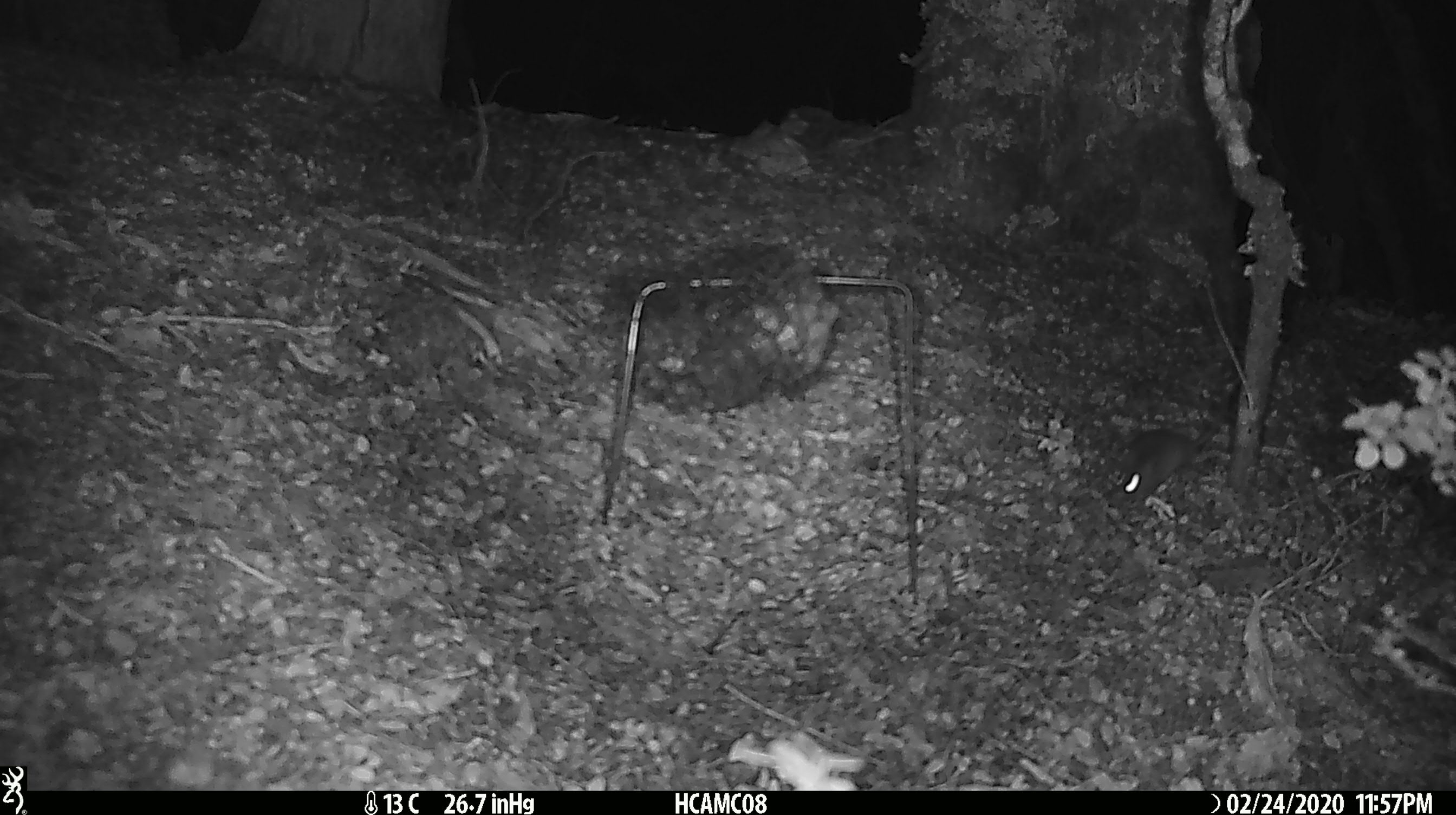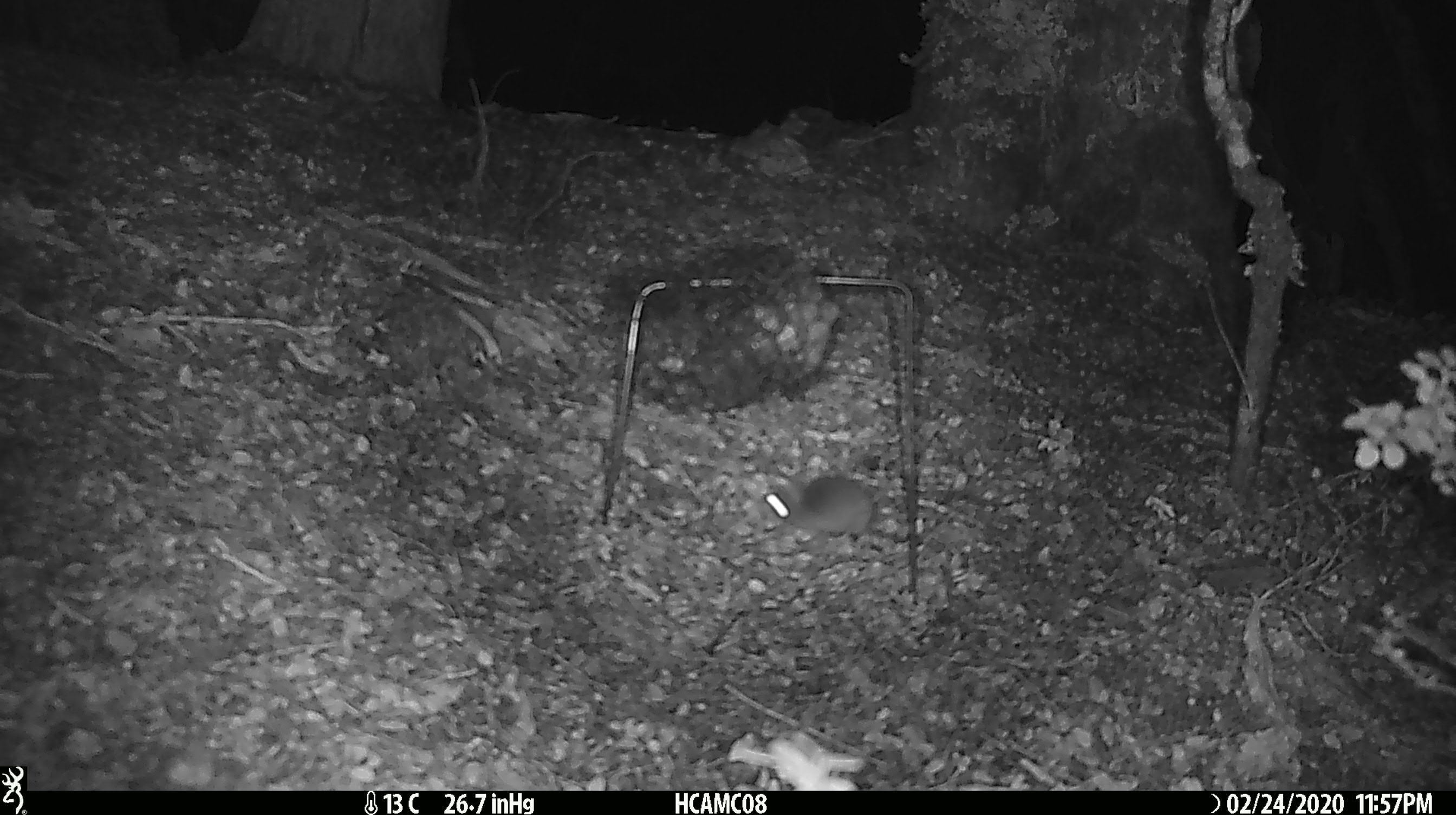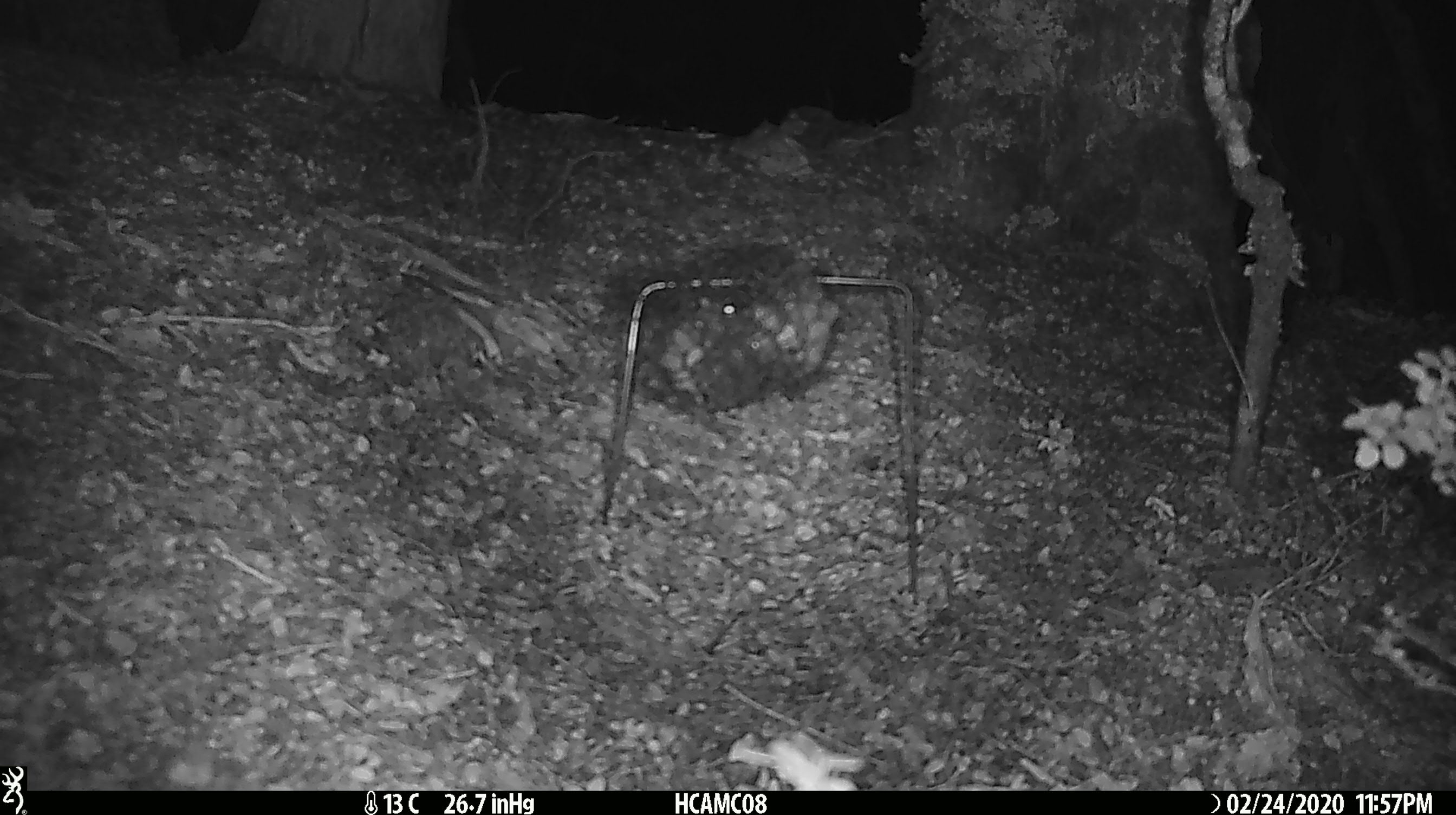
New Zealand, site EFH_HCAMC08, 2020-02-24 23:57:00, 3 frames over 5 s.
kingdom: Animalia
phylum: Chordata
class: Mammalia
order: Rodentia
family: Muridae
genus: Mus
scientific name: Mus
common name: mouse